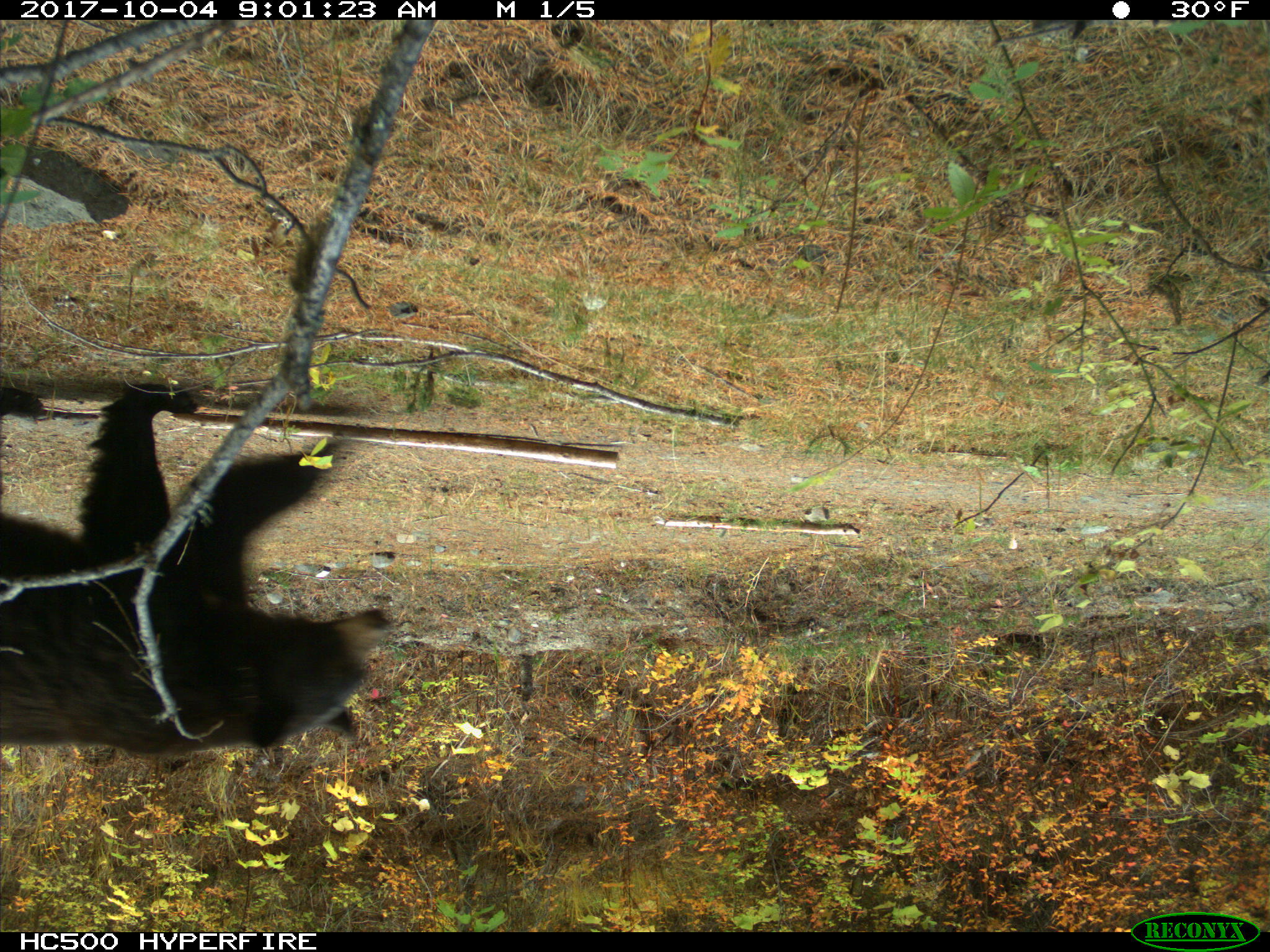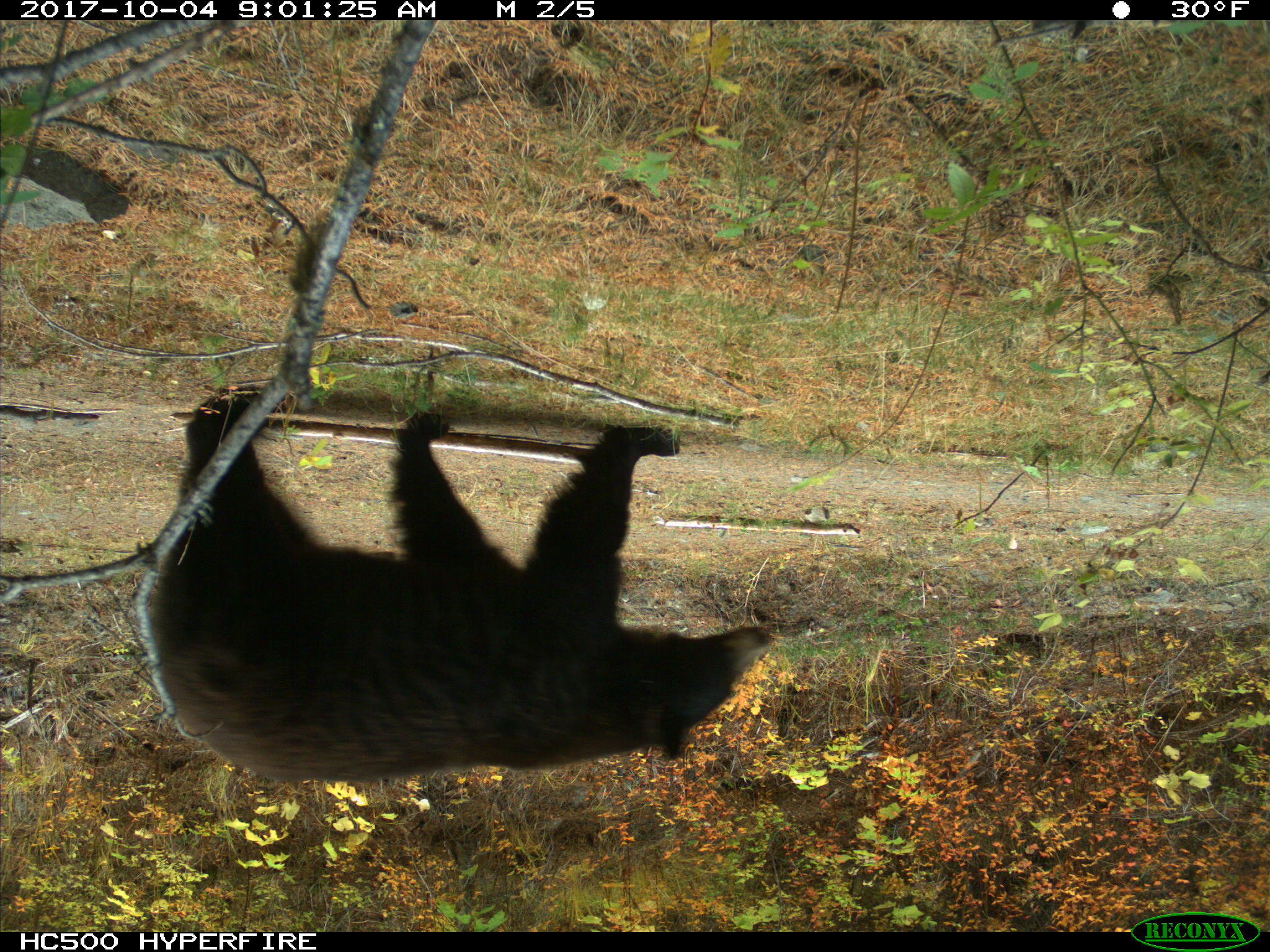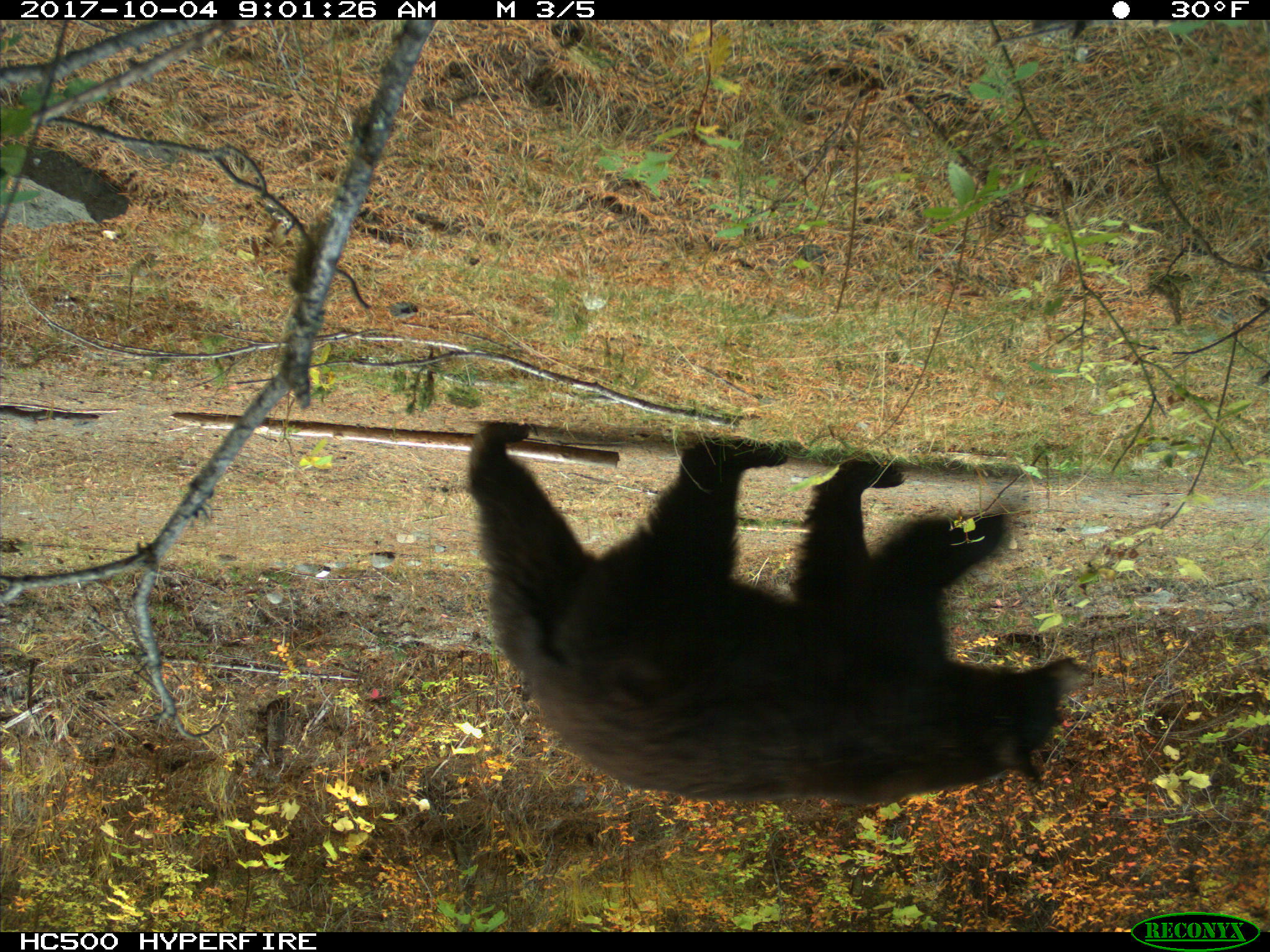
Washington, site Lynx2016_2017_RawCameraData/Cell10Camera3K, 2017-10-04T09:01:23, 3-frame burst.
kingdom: Animalia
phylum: Chordata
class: Mammalia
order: Carnivora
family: Ursidae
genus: Ursus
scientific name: Ursus americanus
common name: american black bear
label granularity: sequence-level